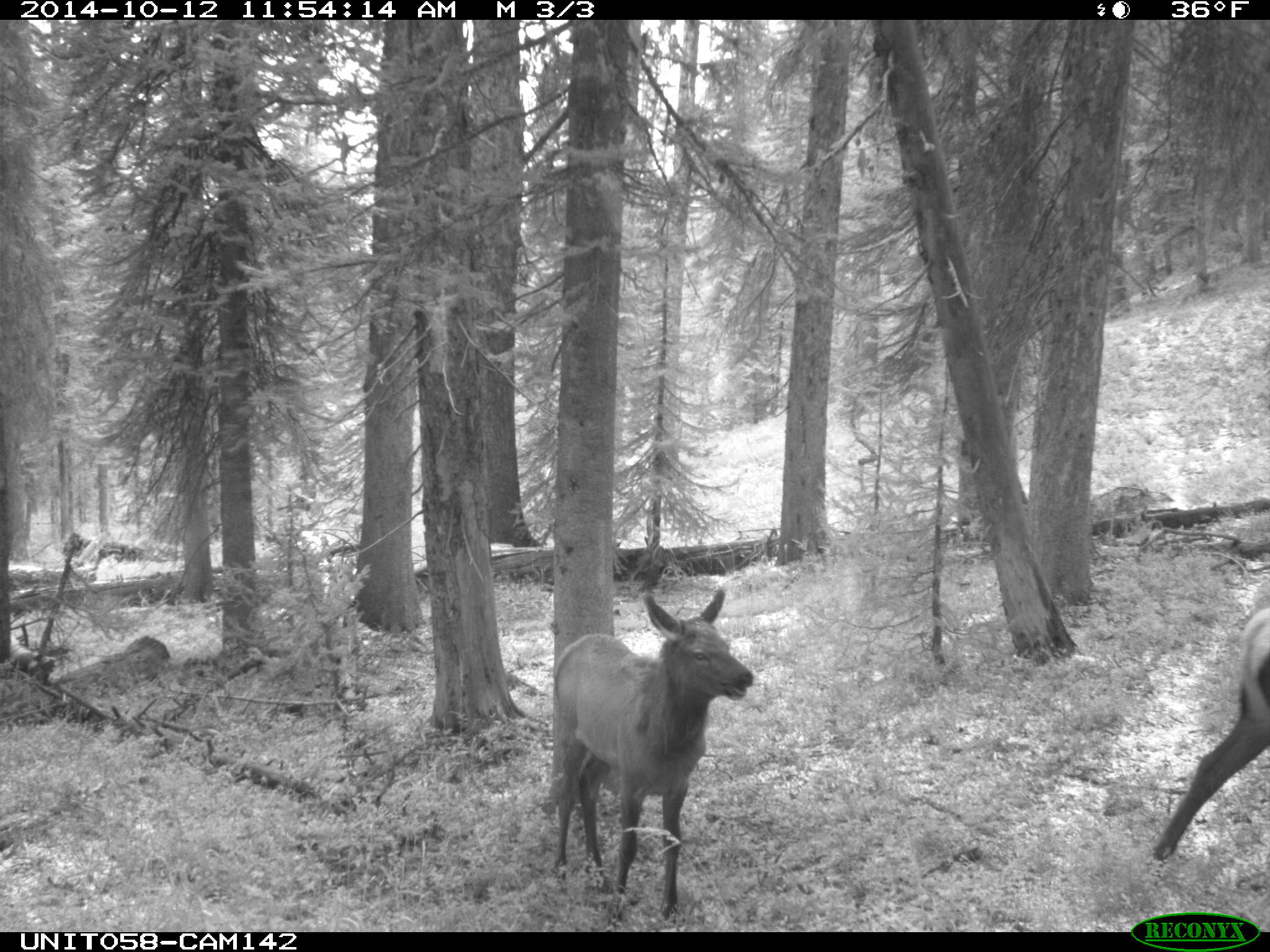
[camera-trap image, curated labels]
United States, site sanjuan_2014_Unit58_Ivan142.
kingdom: Animalia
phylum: Chordata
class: Mammalia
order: Artiodactyla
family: Cervidae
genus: Cervus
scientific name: Cervus elaphus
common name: red deer